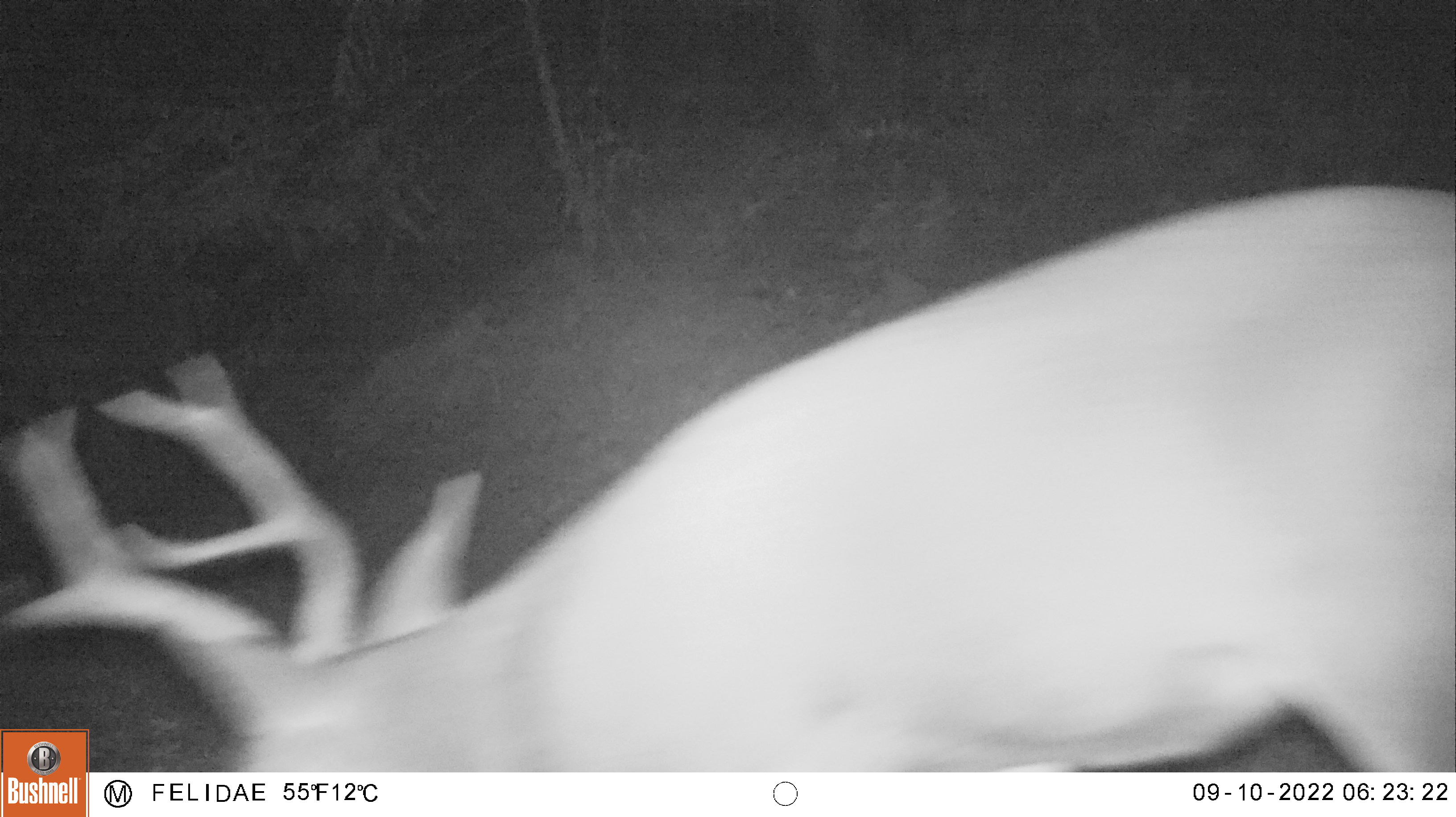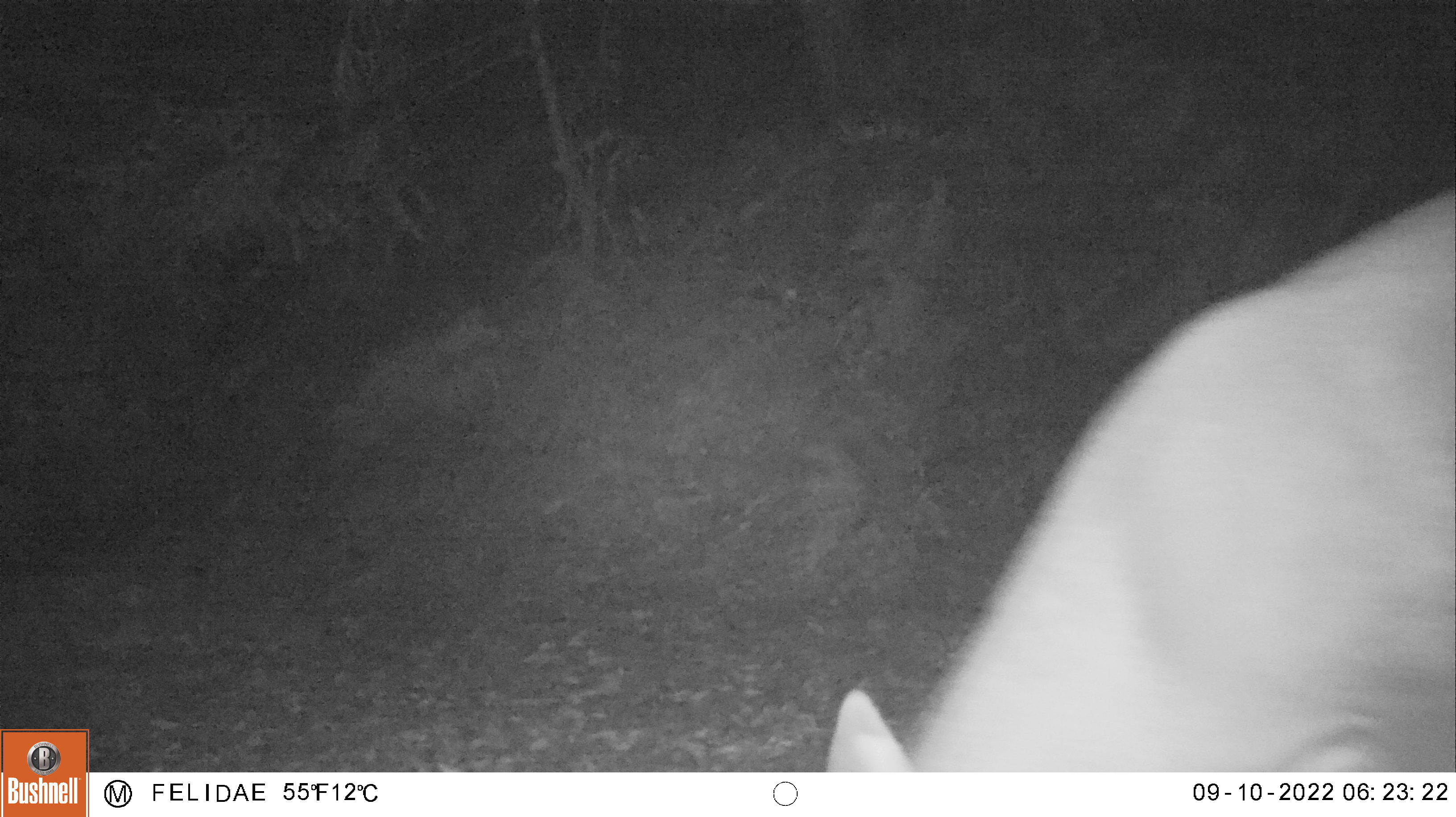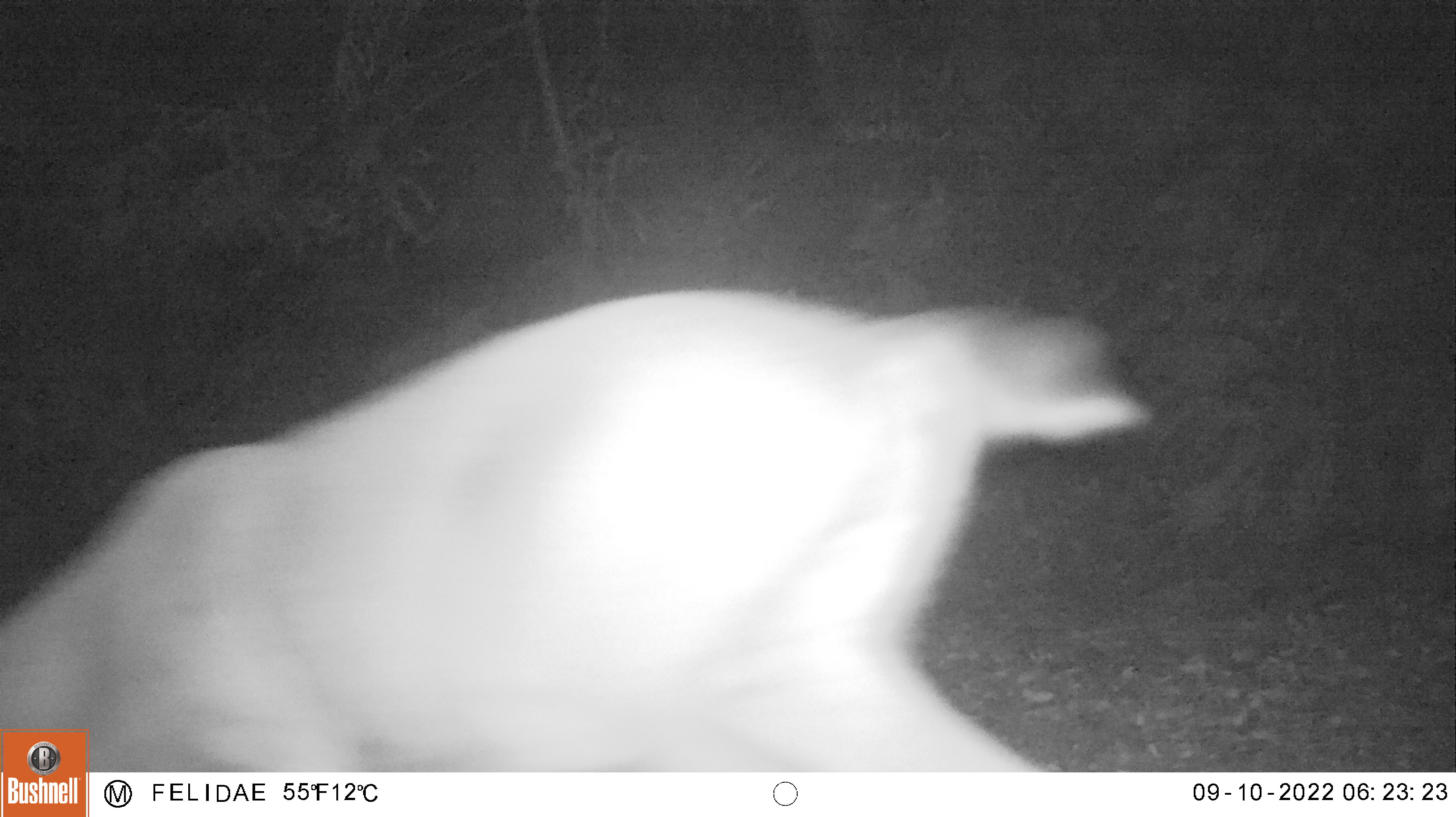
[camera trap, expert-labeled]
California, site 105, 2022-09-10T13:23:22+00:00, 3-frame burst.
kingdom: Animalia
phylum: Chordata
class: Mammalia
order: Artiodactyla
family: Cervidae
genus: Odocoileus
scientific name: Odocoileus hemionus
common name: mule deer